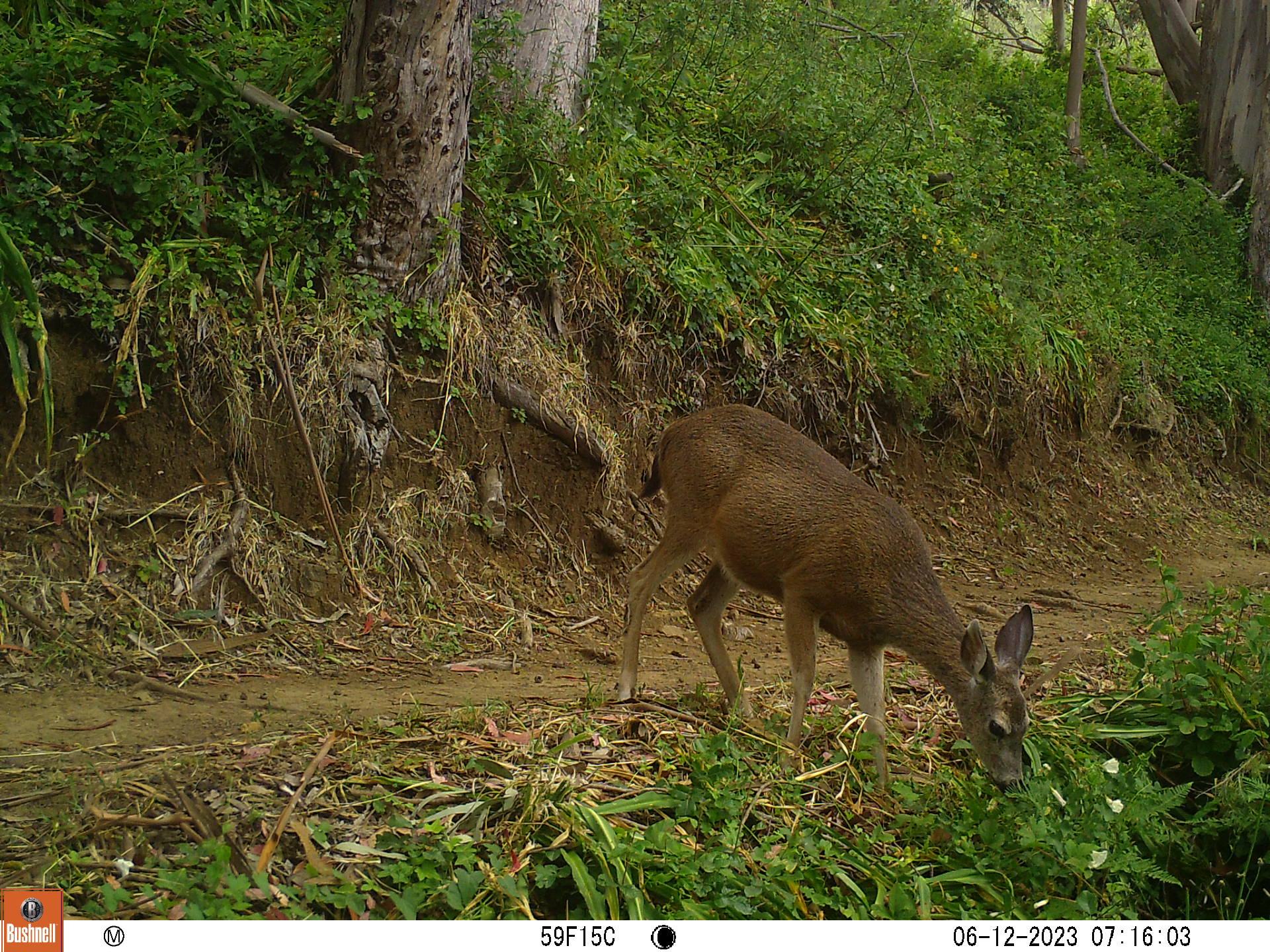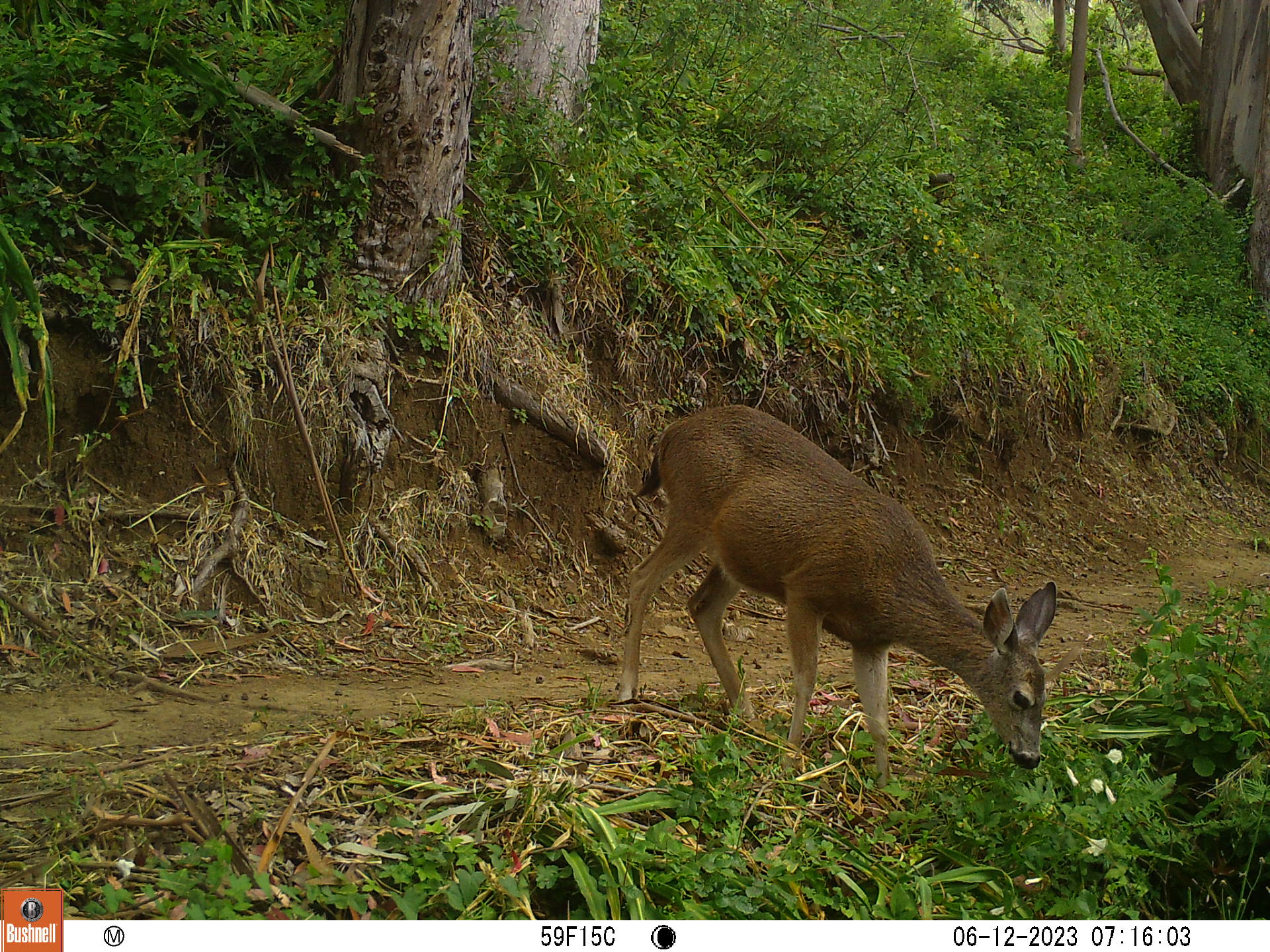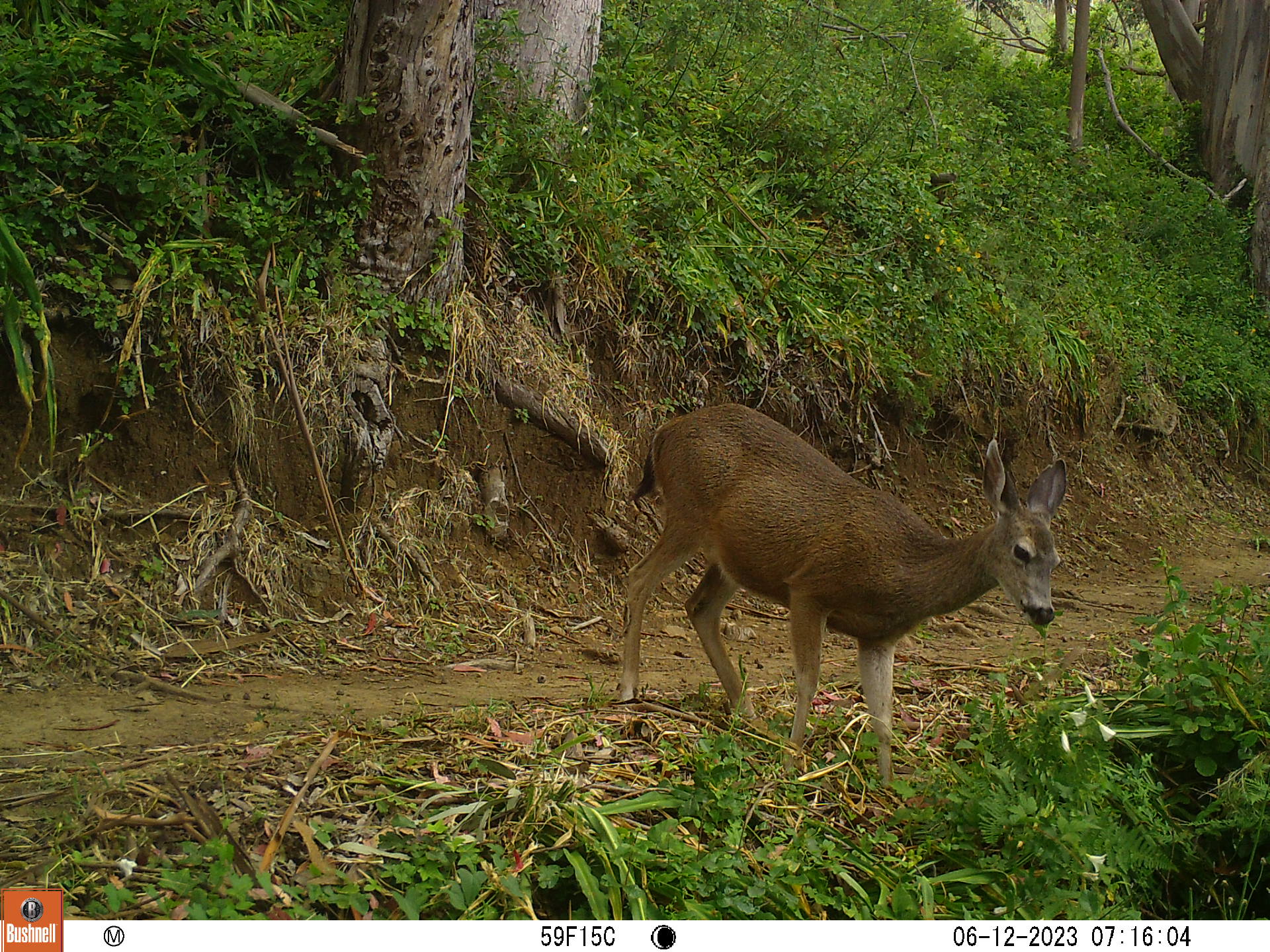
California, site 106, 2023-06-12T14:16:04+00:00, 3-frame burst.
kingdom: Animalia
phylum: Chordata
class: Mammalia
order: Artiodactyla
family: Cervidae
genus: Odocoileus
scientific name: Odocoileus hemionus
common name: mule deer